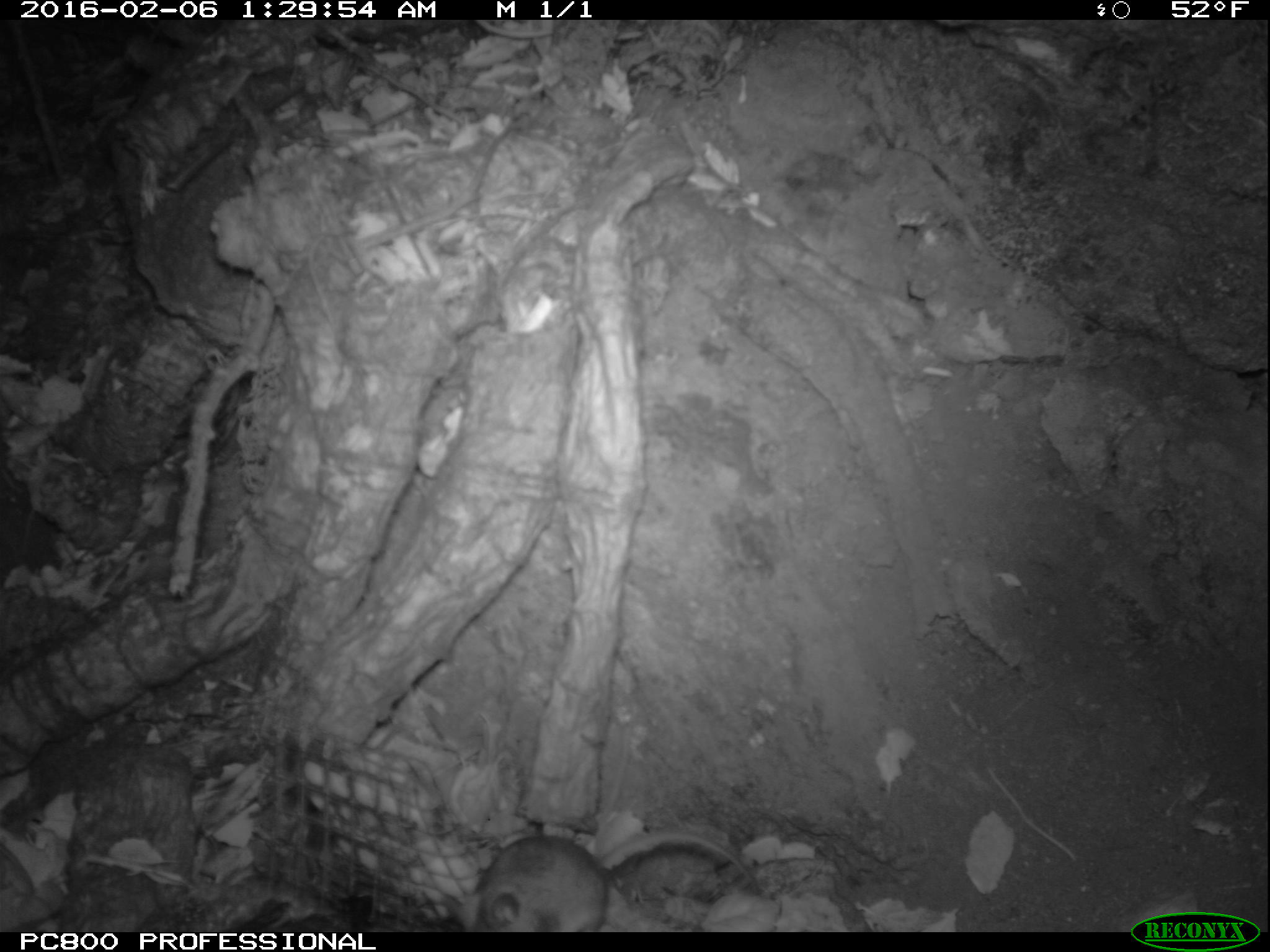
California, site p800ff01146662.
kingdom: Animalia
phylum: Chordata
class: Mammalia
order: Rodentia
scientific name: Rodentia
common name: rodent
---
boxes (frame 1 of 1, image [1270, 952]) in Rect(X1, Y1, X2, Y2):
rodent: Rect(474, 832, 763, 930)